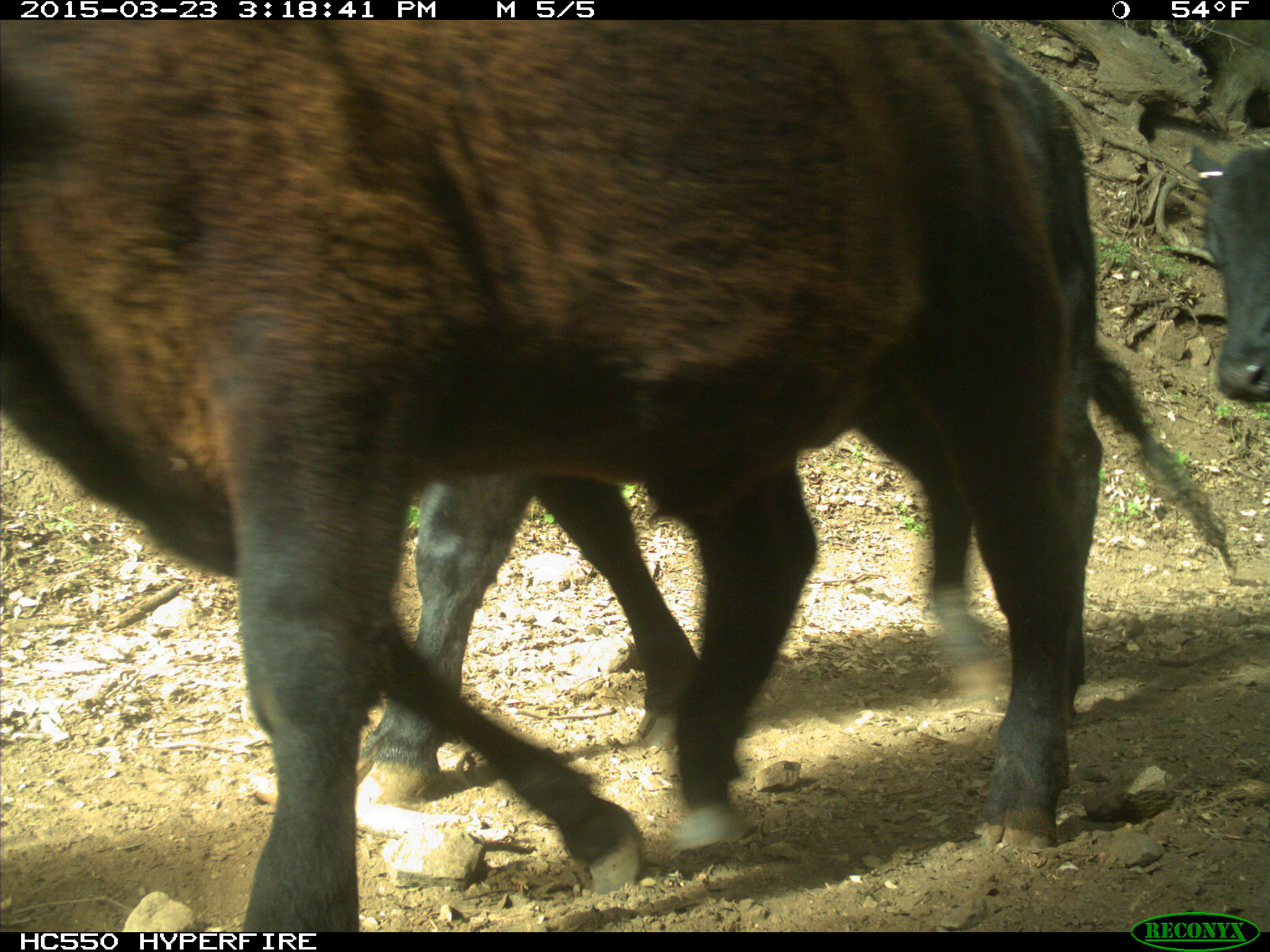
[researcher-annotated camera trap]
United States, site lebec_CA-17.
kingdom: Animalia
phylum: Chordata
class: Mammalia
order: Artiodactyla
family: Bovidae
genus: Bos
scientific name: Bos taurus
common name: domestic cow